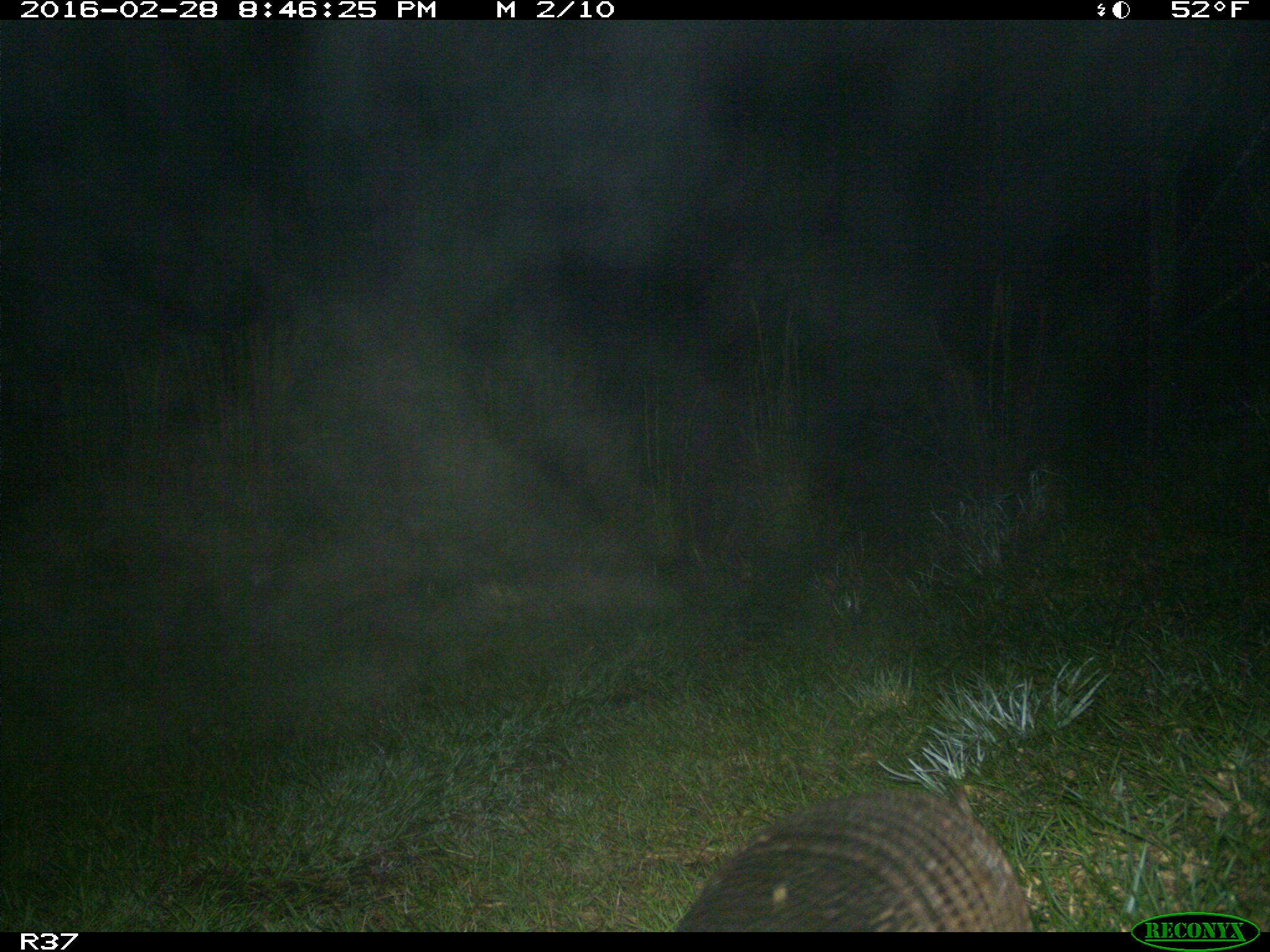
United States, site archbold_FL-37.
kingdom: Animalia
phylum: Chordata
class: Mammalia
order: Cingulata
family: Dasypodidae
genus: Dasypus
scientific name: Dasypus novemcinctus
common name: nine-banded armadillo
Dasypus novemcinctus (nine-banded armadillo).